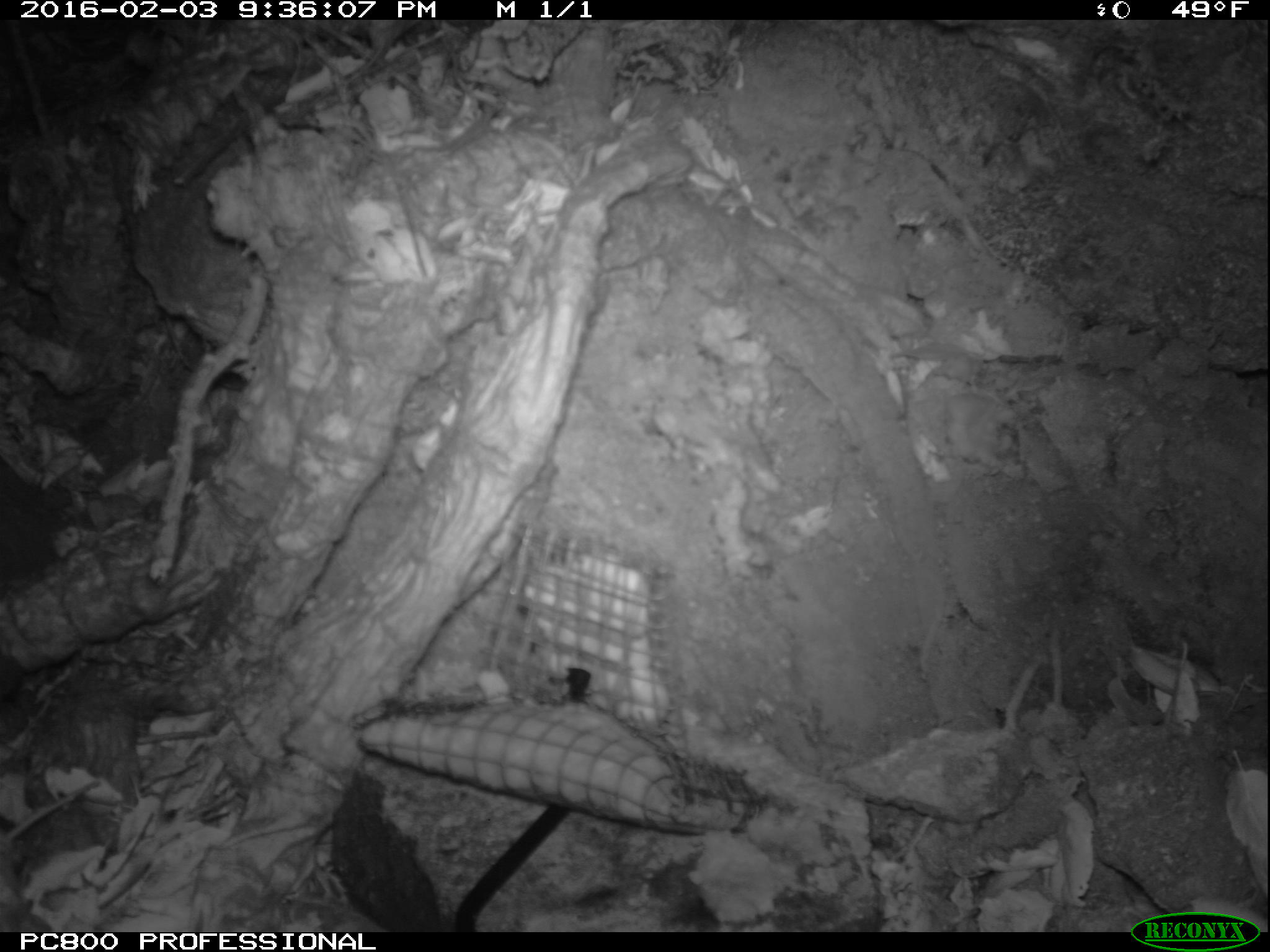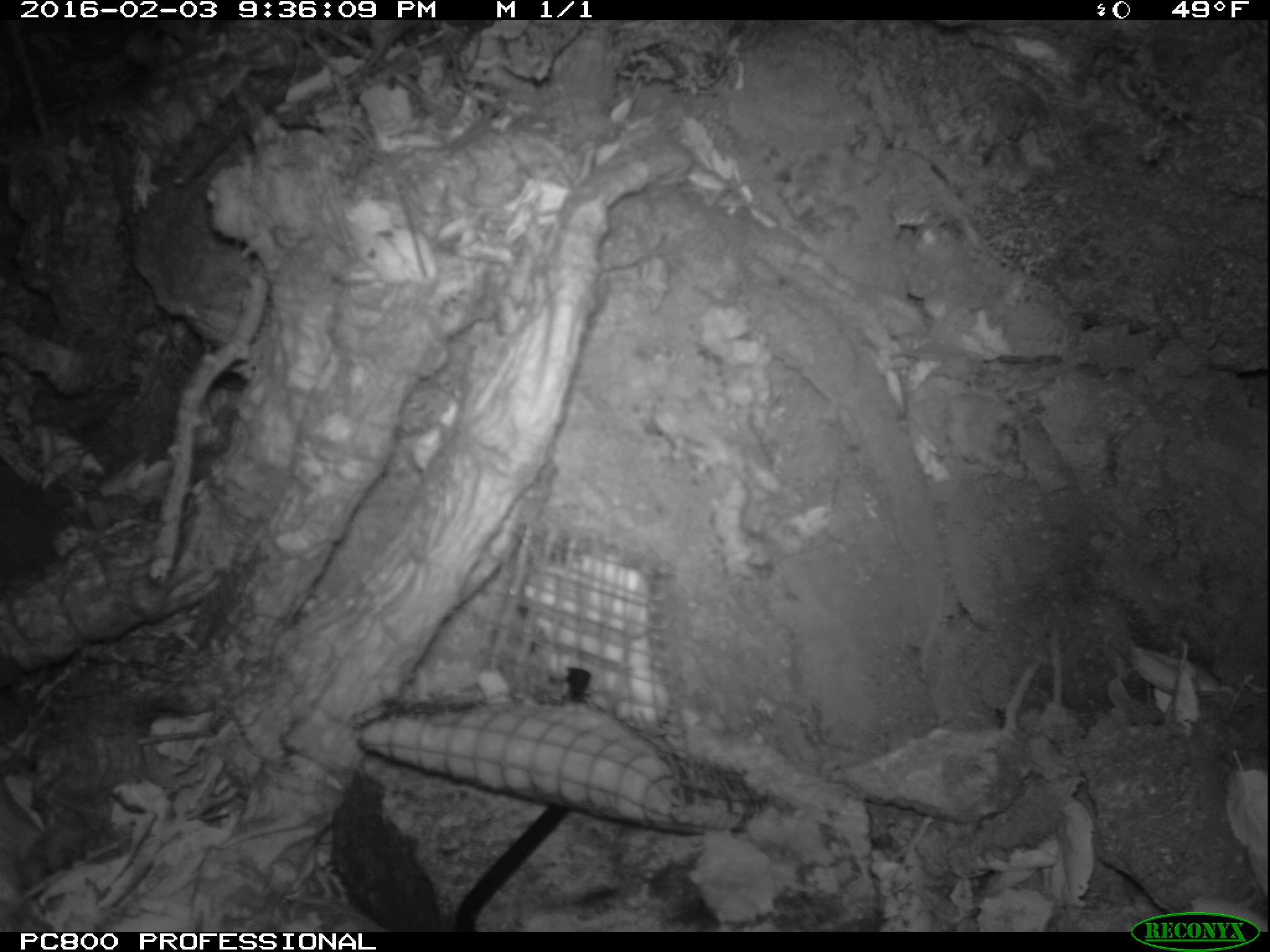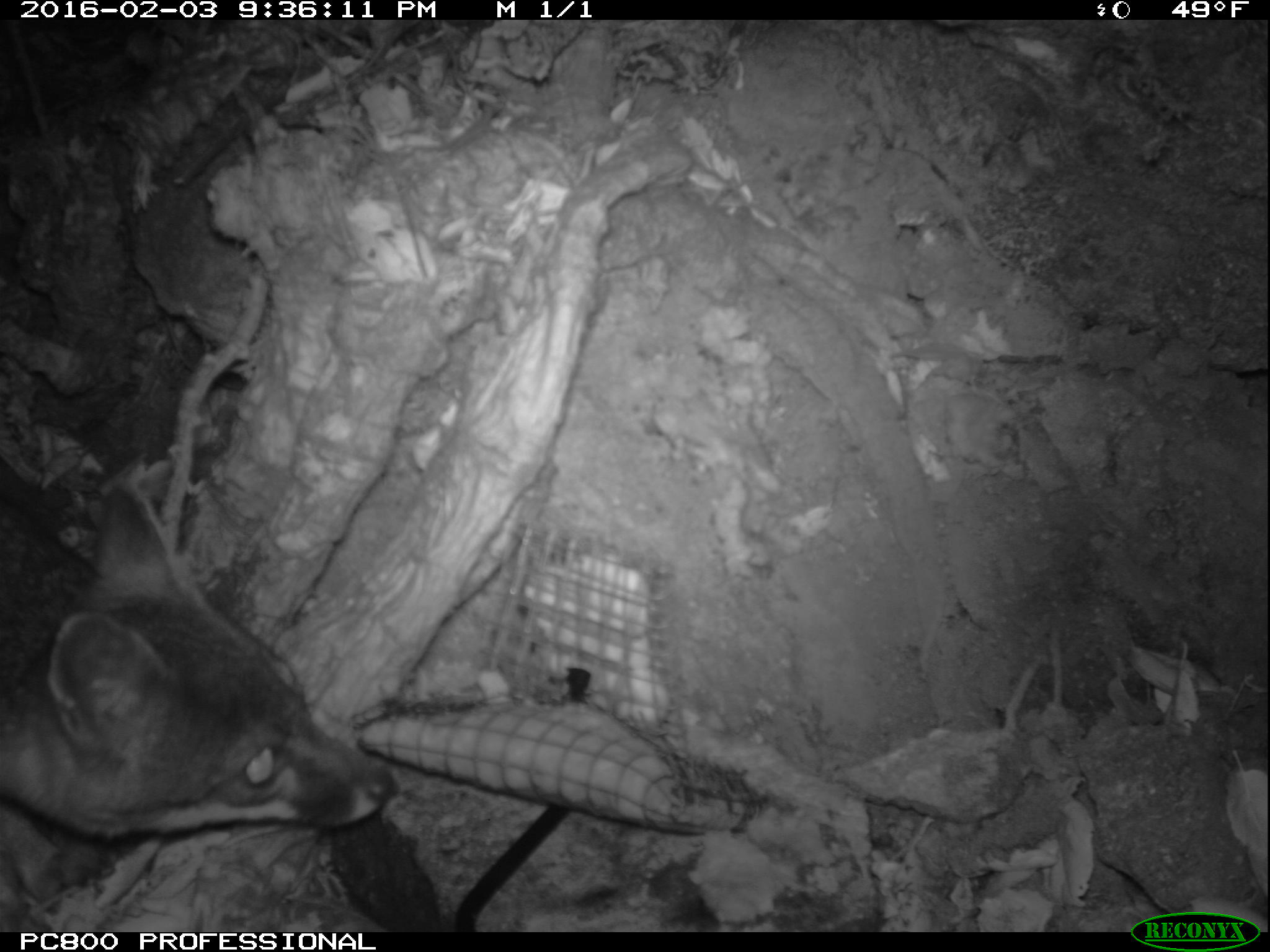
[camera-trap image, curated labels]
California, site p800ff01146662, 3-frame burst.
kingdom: Animalia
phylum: Chordata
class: Mammalia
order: Carnivora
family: Canidae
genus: Urocyon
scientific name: Urocyon littoralis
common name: island fox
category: fox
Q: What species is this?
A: Fox (island fox) (Urocyon littoralis).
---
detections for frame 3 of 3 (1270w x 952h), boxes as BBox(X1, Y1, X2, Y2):
fox: BBox(0, 474, 393, 903)